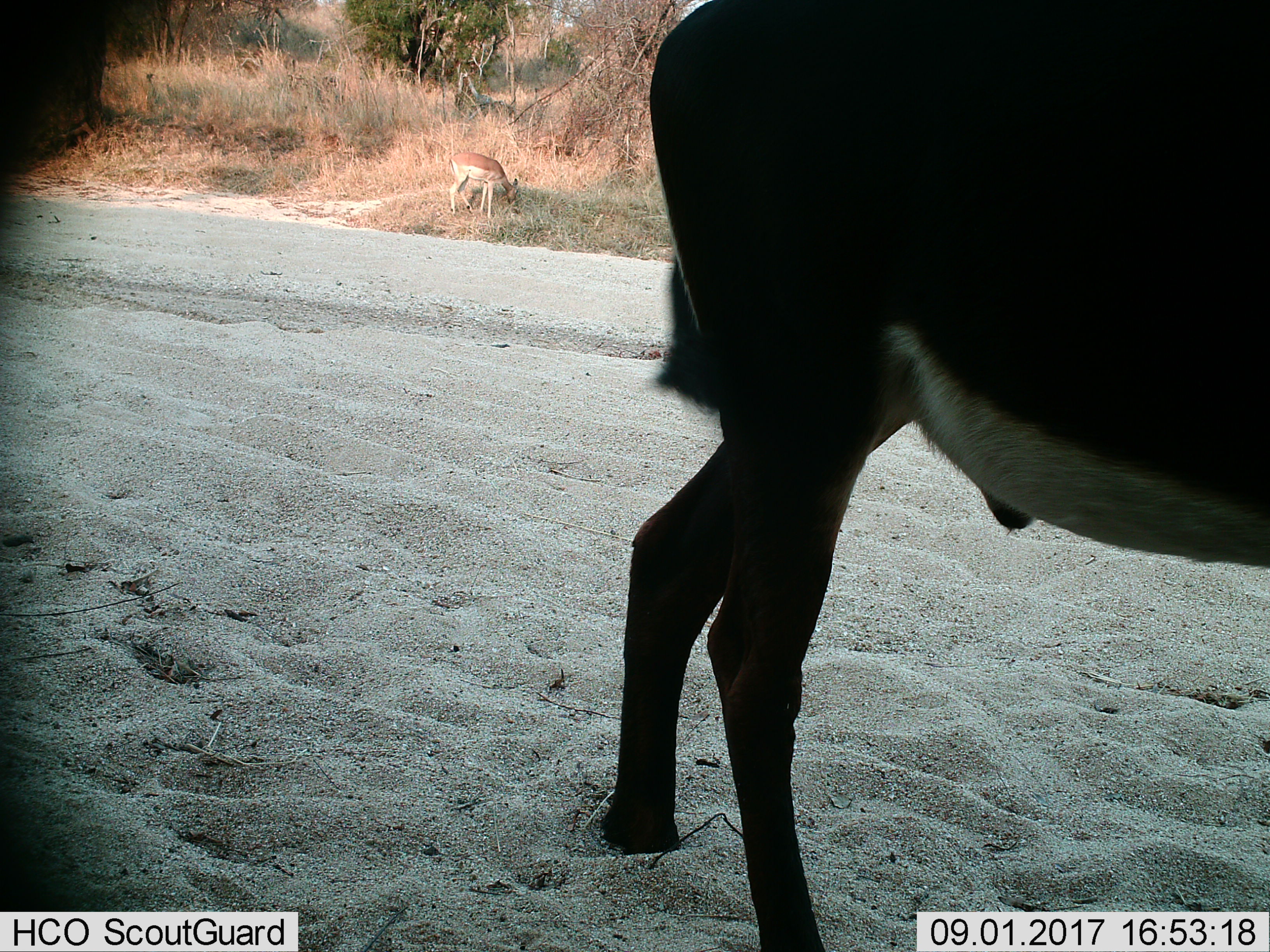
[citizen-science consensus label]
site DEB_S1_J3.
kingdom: Animalia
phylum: Chordata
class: Mammalia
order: Artiodactyla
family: Bovidae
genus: Aepyceros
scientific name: Aepyceros melampus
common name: impala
Impala (Aepyceros melampus), count 1. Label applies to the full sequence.